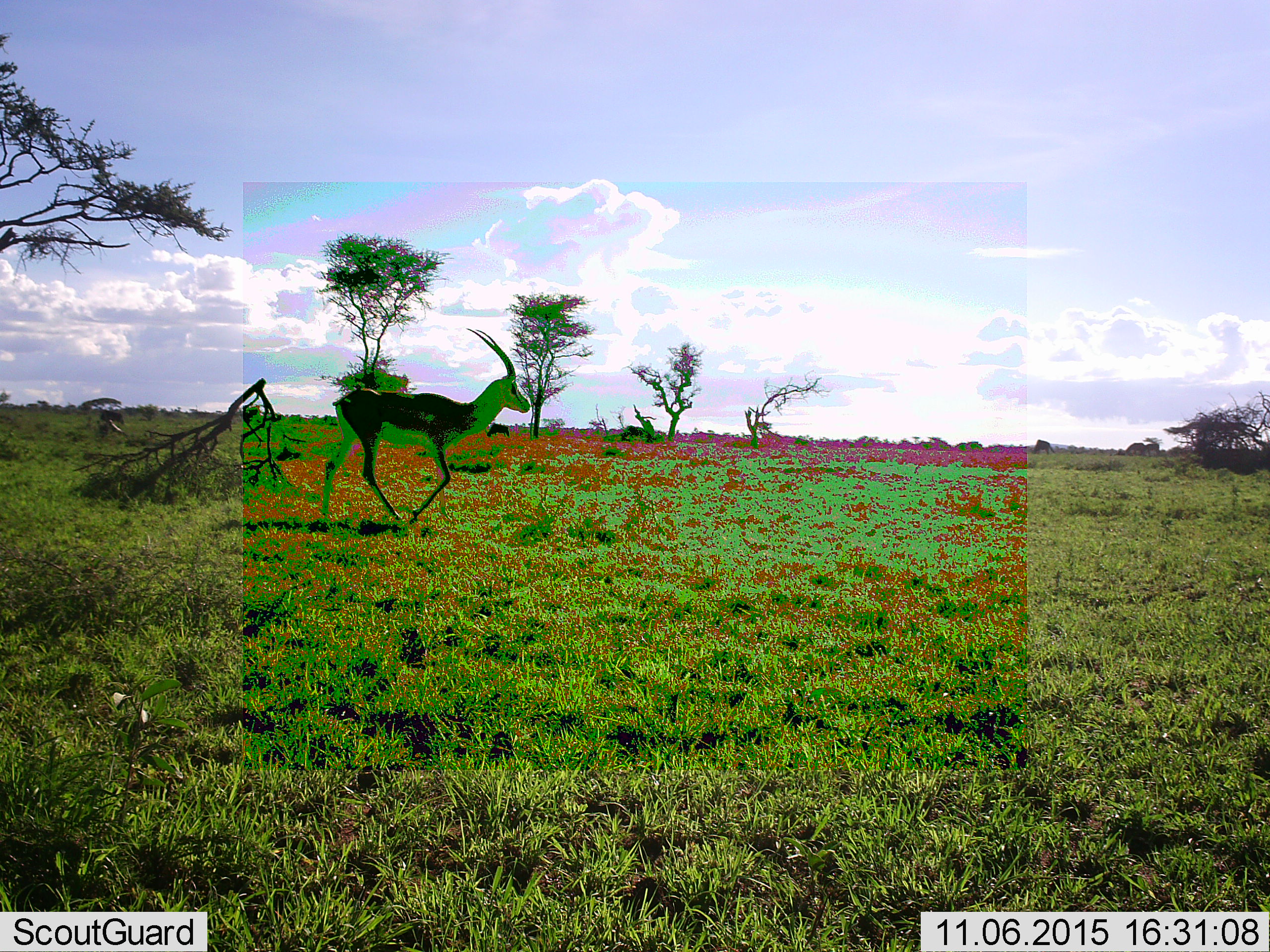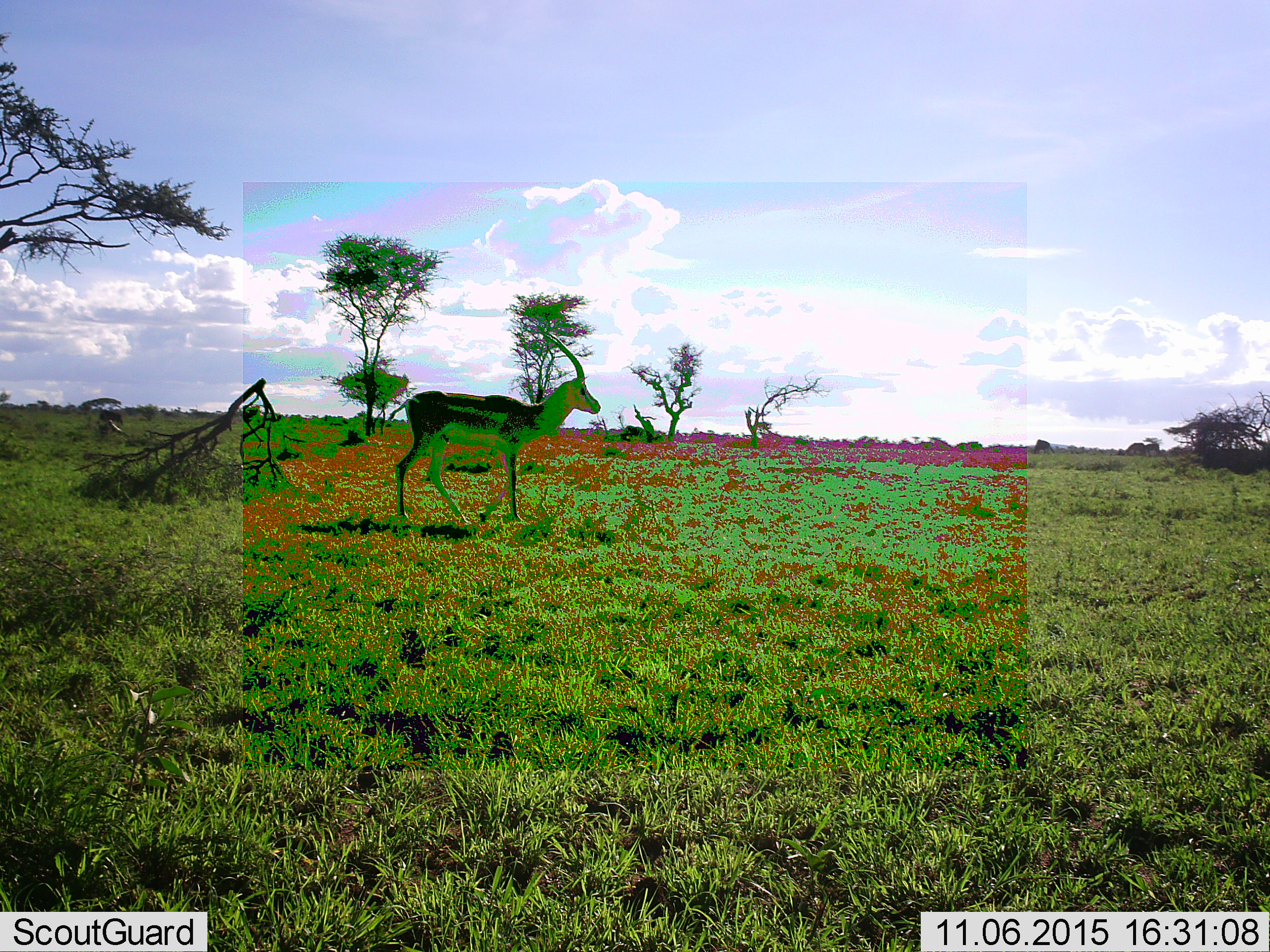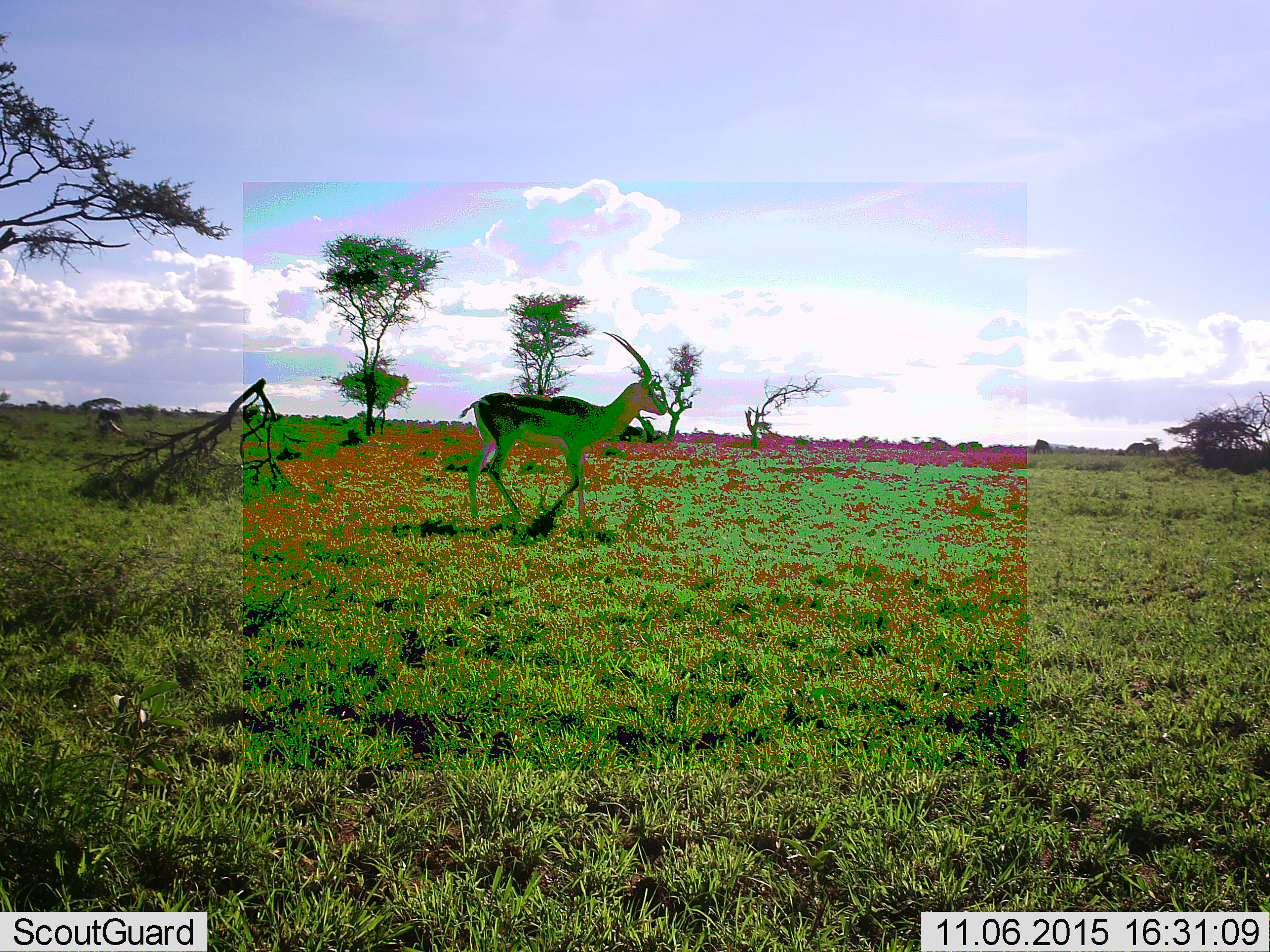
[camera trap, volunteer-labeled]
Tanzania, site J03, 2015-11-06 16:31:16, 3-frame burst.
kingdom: Animalia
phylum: Chordata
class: Mammalia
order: Artiodactyla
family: Bovidae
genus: Nanger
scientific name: Nanger granti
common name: grant's gazelle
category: gazellegrants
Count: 1.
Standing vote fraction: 0%.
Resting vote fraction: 0%.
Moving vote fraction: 100%.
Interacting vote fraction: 0%.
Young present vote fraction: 0%.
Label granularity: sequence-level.